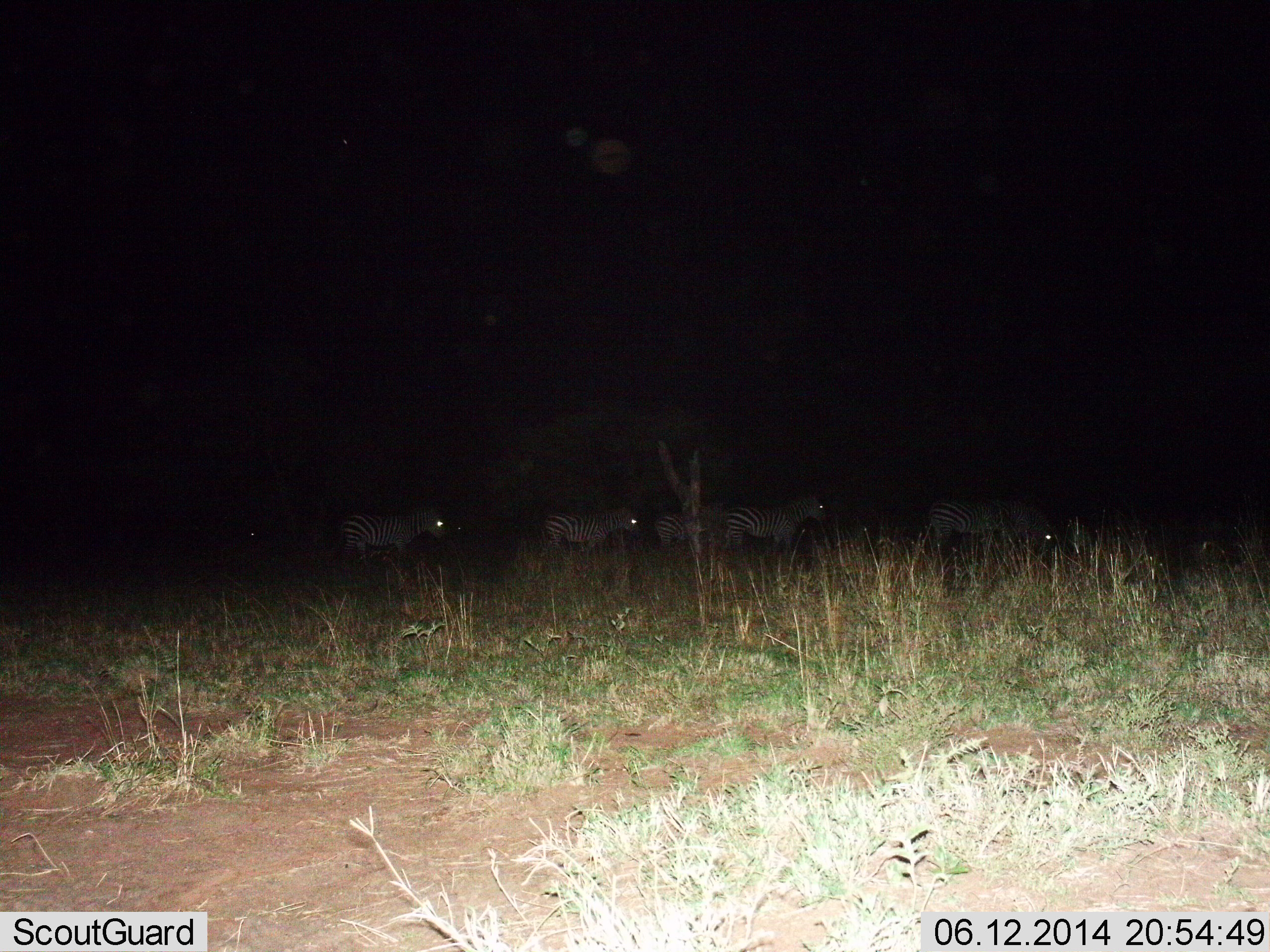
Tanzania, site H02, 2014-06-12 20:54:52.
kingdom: Animalia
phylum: Chordata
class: Mammalia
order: Perissodactyla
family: Equidae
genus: Equus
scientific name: Equus quagga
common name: plains zebra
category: zebra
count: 6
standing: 20%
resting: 0%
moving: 90%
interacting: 0%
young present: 0%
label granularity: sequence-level